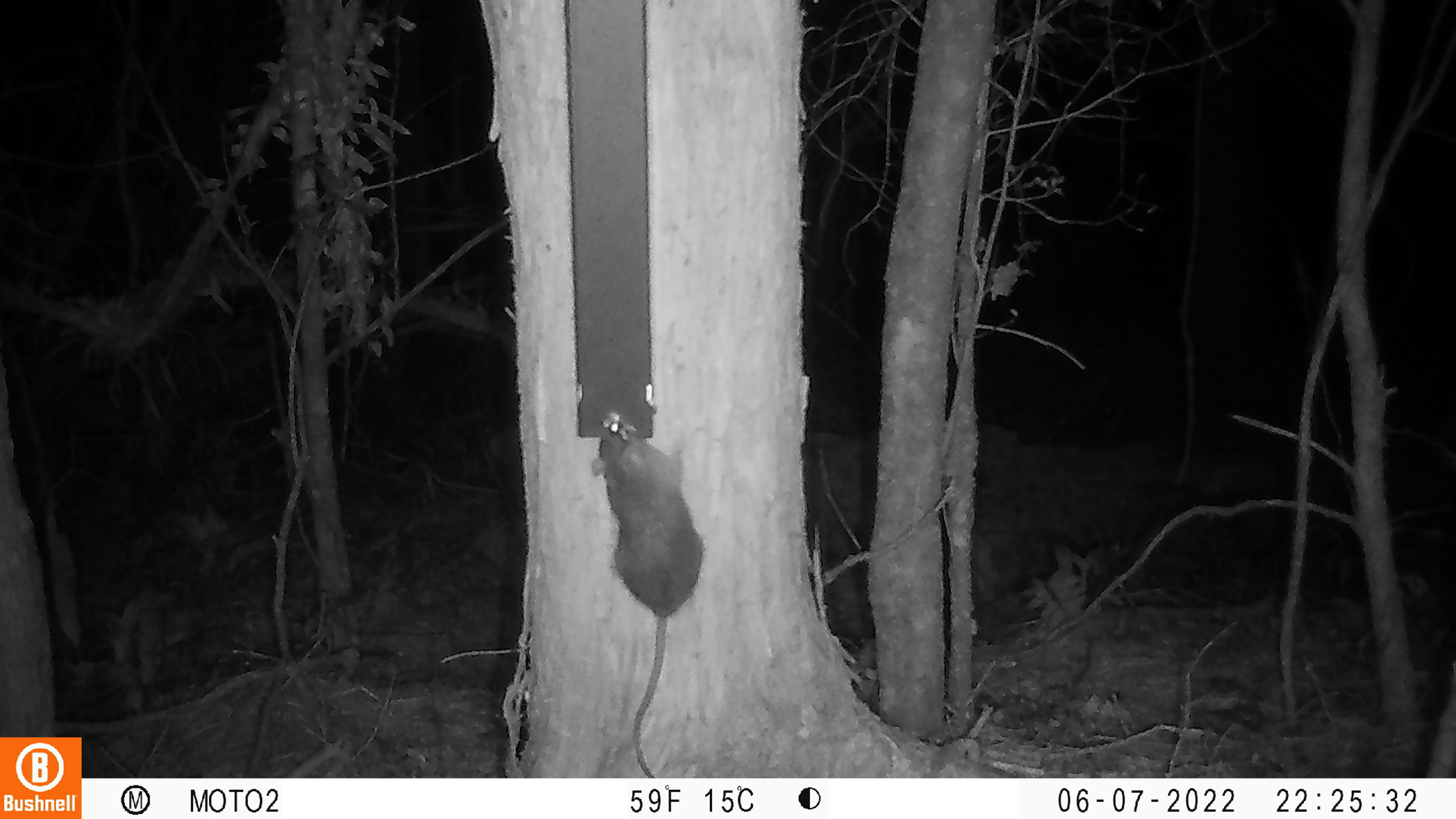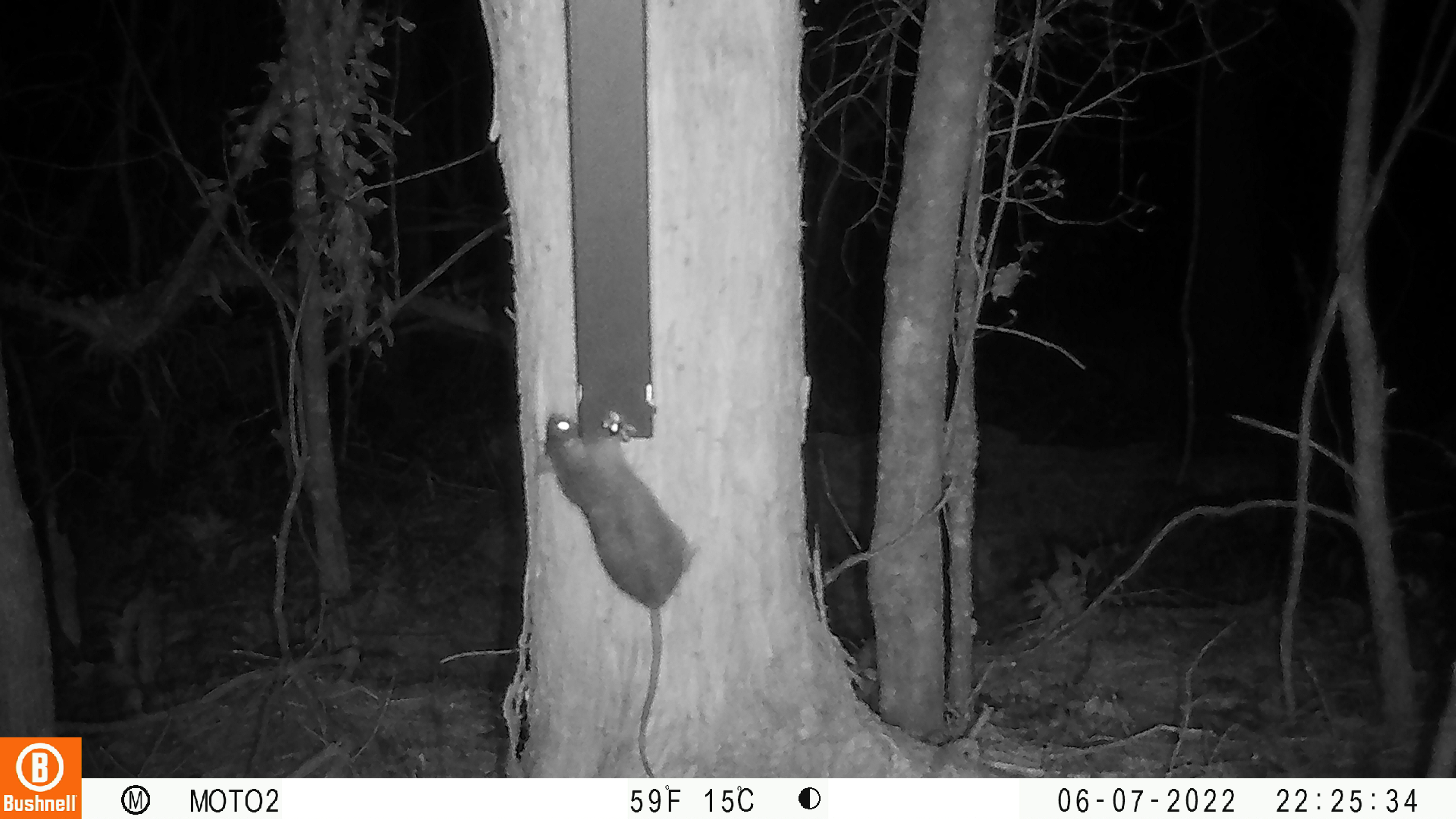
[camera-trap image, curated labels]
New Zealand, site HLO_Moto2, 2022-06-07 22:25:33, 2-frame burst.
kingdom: Animalia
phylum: Chordata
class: Mammalia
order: Rodentia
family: Muridae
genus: Rattus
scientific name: Rattus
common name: rat